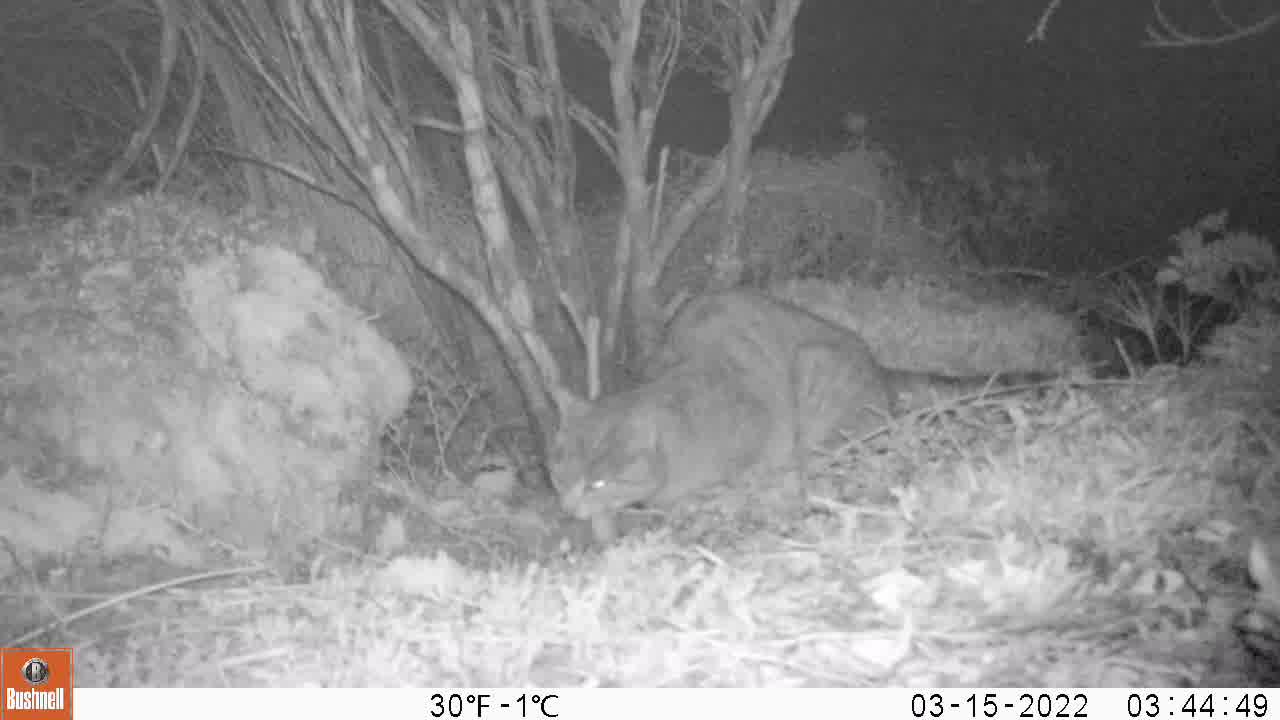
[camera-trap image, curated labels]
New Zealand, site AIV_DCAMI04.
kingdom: Animalia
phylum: Chordata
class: Mammalia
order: Carnivora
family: Felidae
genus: Felis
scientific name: Felis catus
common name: domestic cat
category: cat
Cat (domestic cat) (Felis catus).